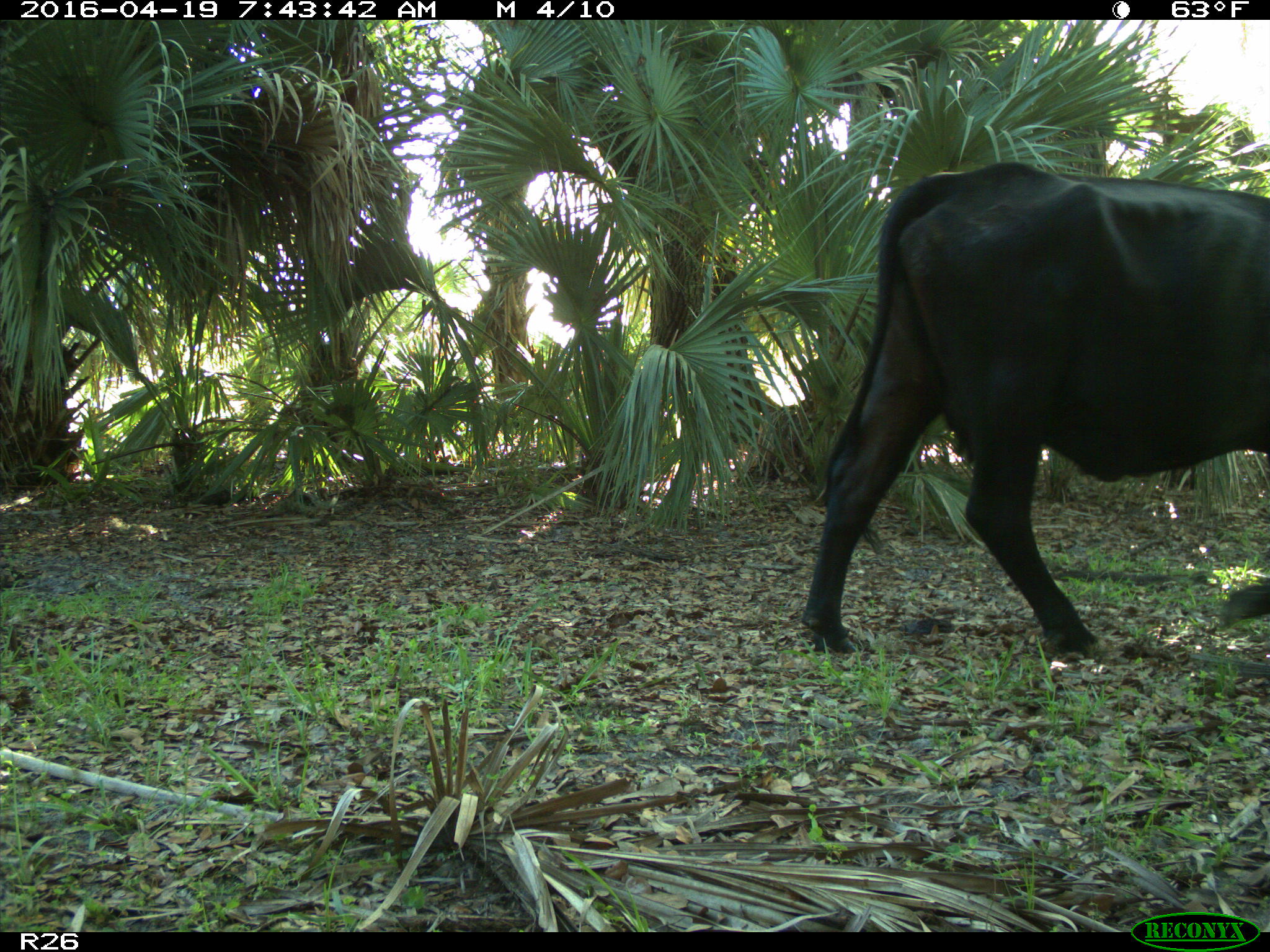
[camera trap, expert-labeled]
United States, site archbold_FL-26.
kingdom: Animalia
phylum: Chordata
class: Mammalia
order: Artiodactyla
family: Bovidae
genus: Bos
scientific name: Bos taurus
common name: domestic cow